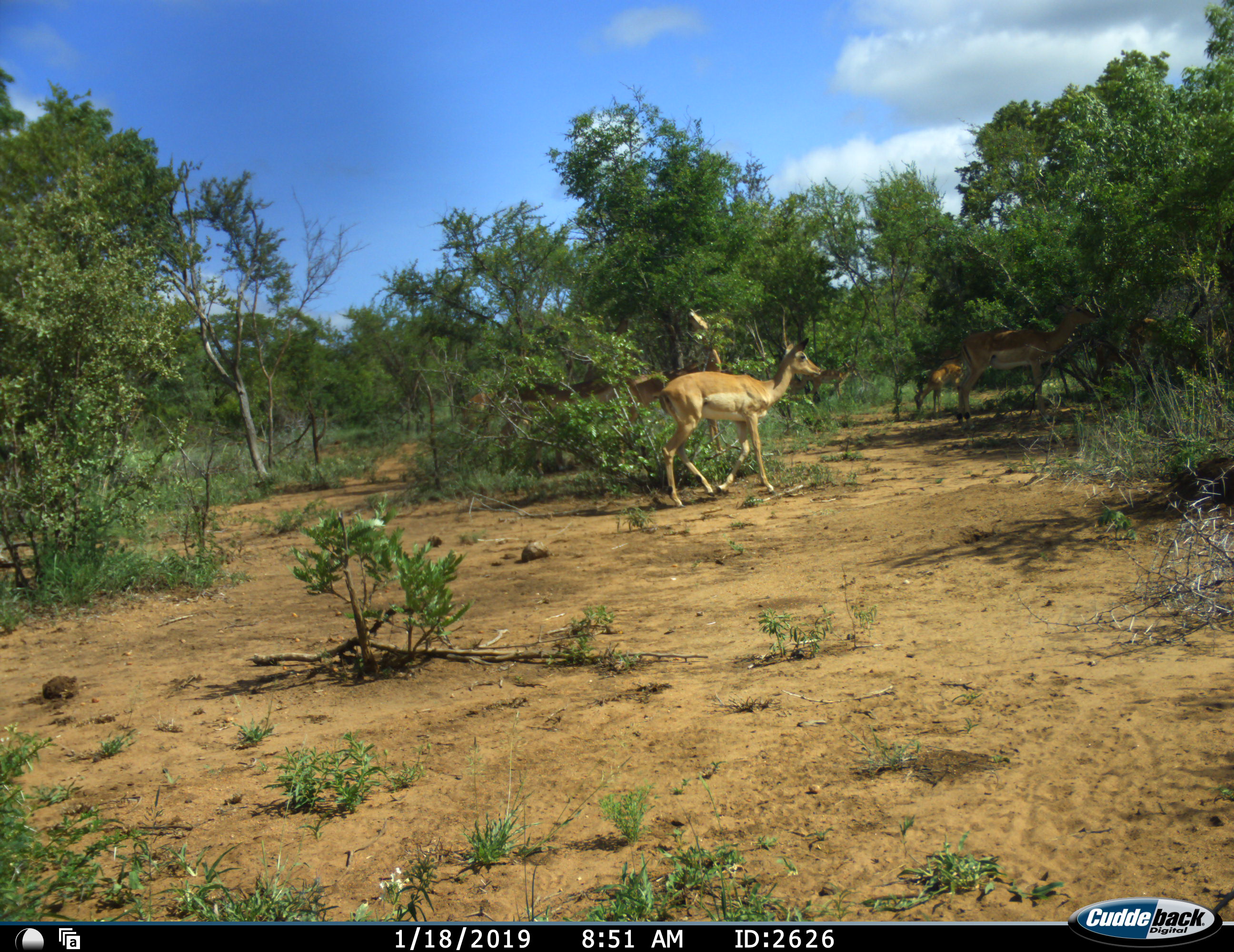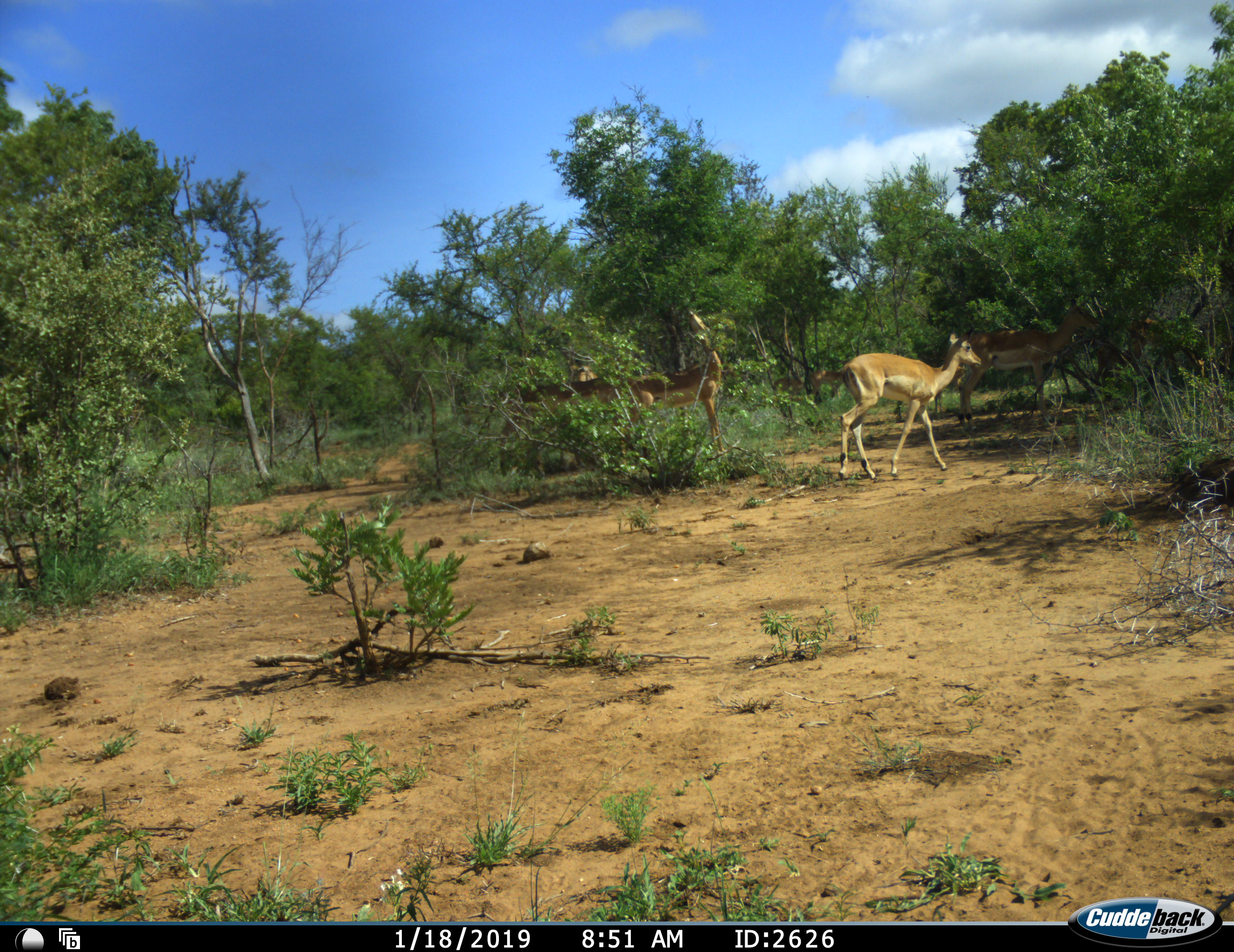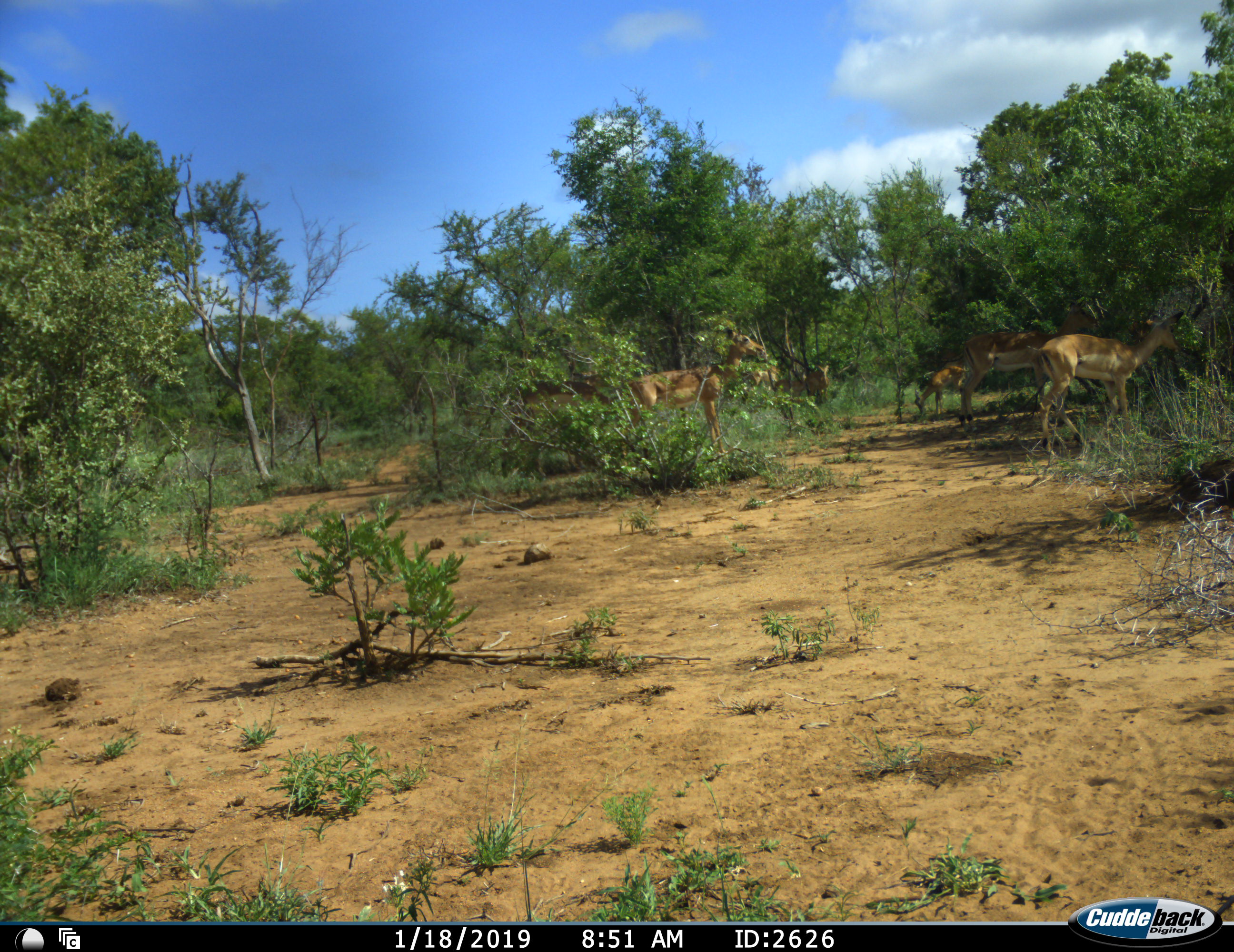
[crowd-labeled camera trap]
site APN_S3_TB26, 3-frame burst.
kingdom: Animalia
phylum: Chordata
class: Mammalia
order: Artiodactyla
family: Bovidae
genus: Aepyceros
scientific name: Aepyceros melampus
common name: impala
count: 5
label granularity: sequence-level